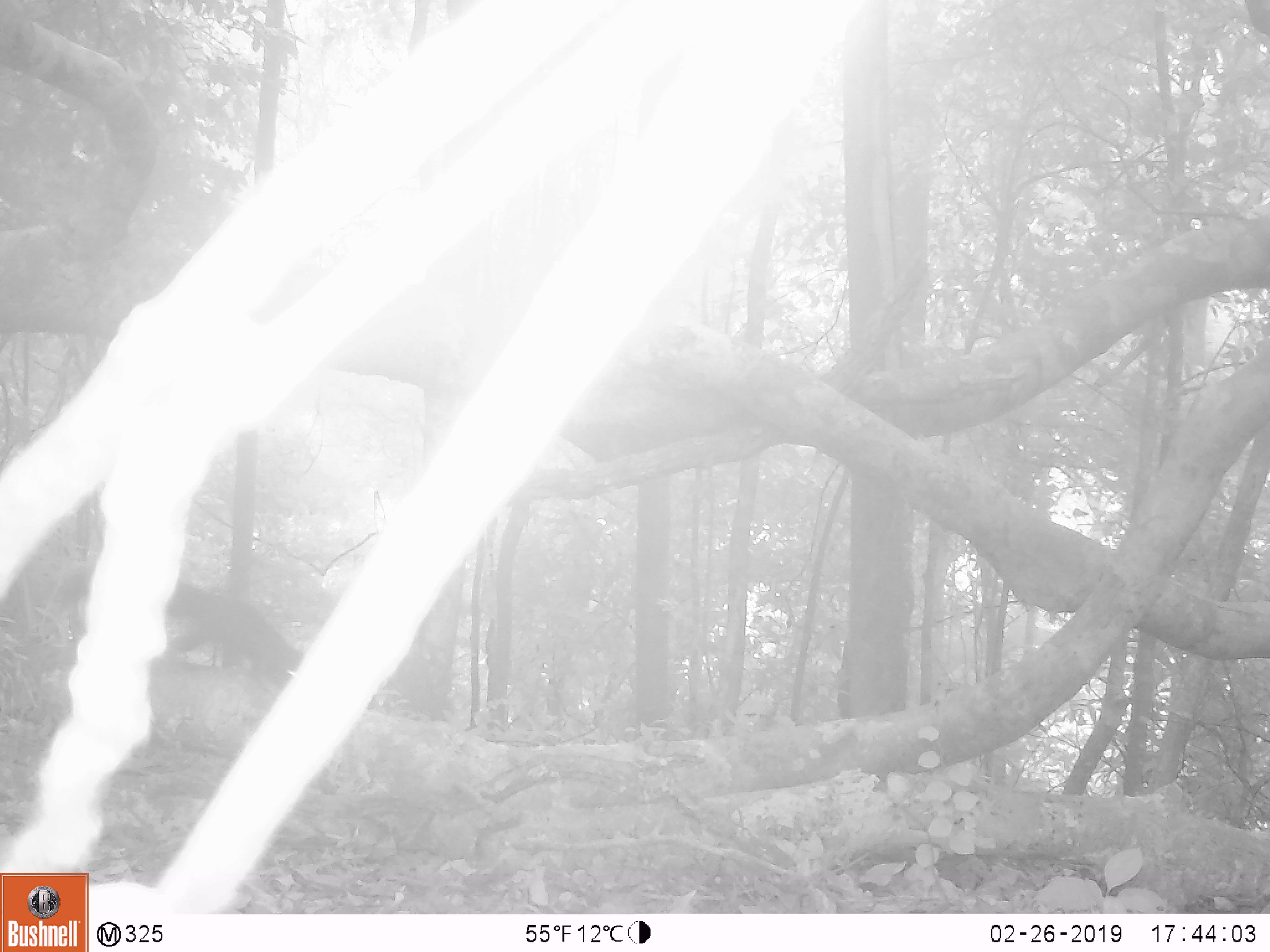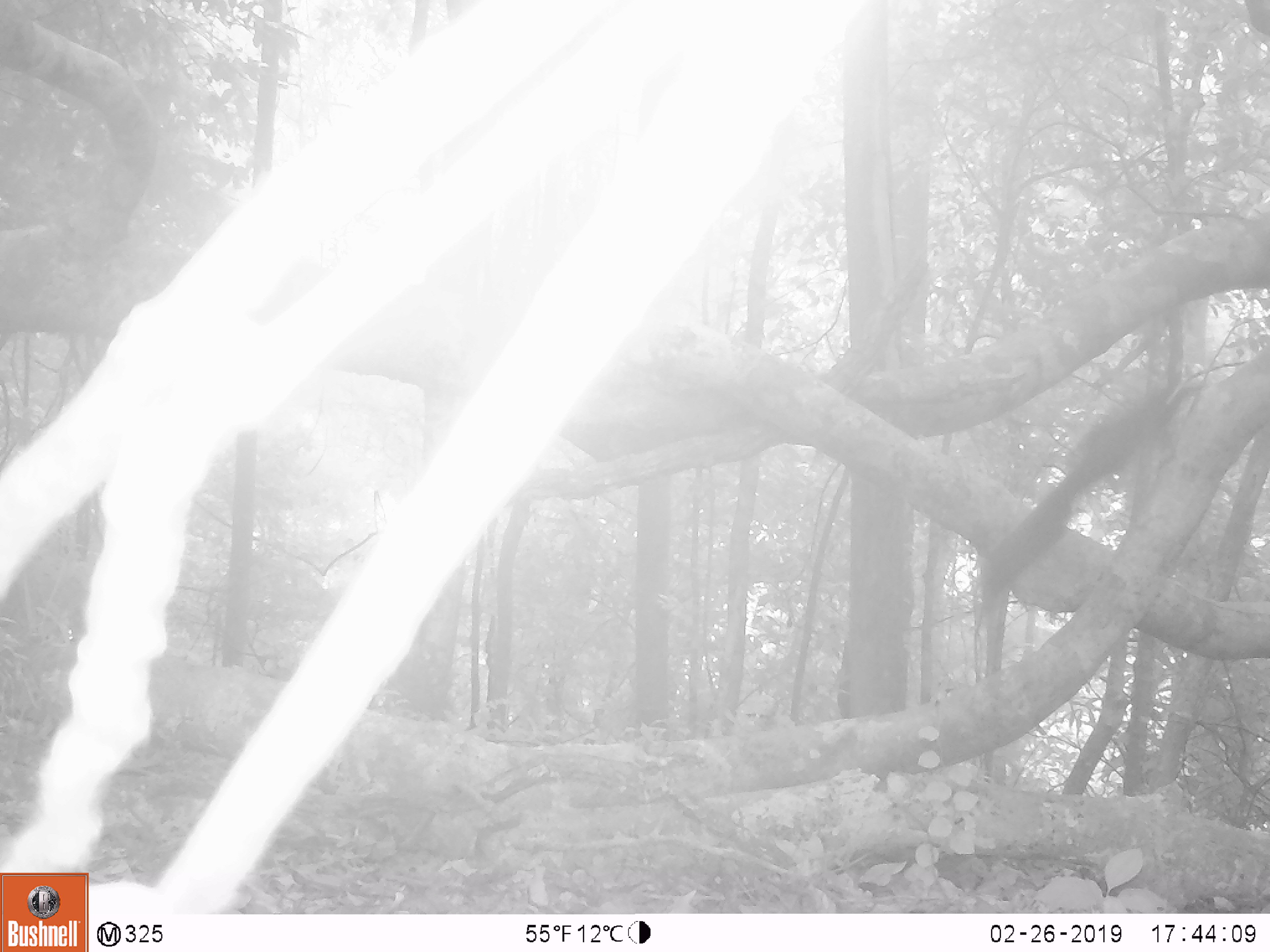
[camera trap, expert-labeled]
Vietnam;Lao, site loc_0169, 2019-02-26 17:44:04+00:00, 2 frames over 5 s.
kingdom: Animalia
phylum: Chordata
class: Mammalia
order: Rodentia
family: Sciuridae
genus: Sciurus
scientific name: Sciurus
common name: squirrel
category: unidentified squirrel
Unidentified squirrel (squirrel) (Sciurus). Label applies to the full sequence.